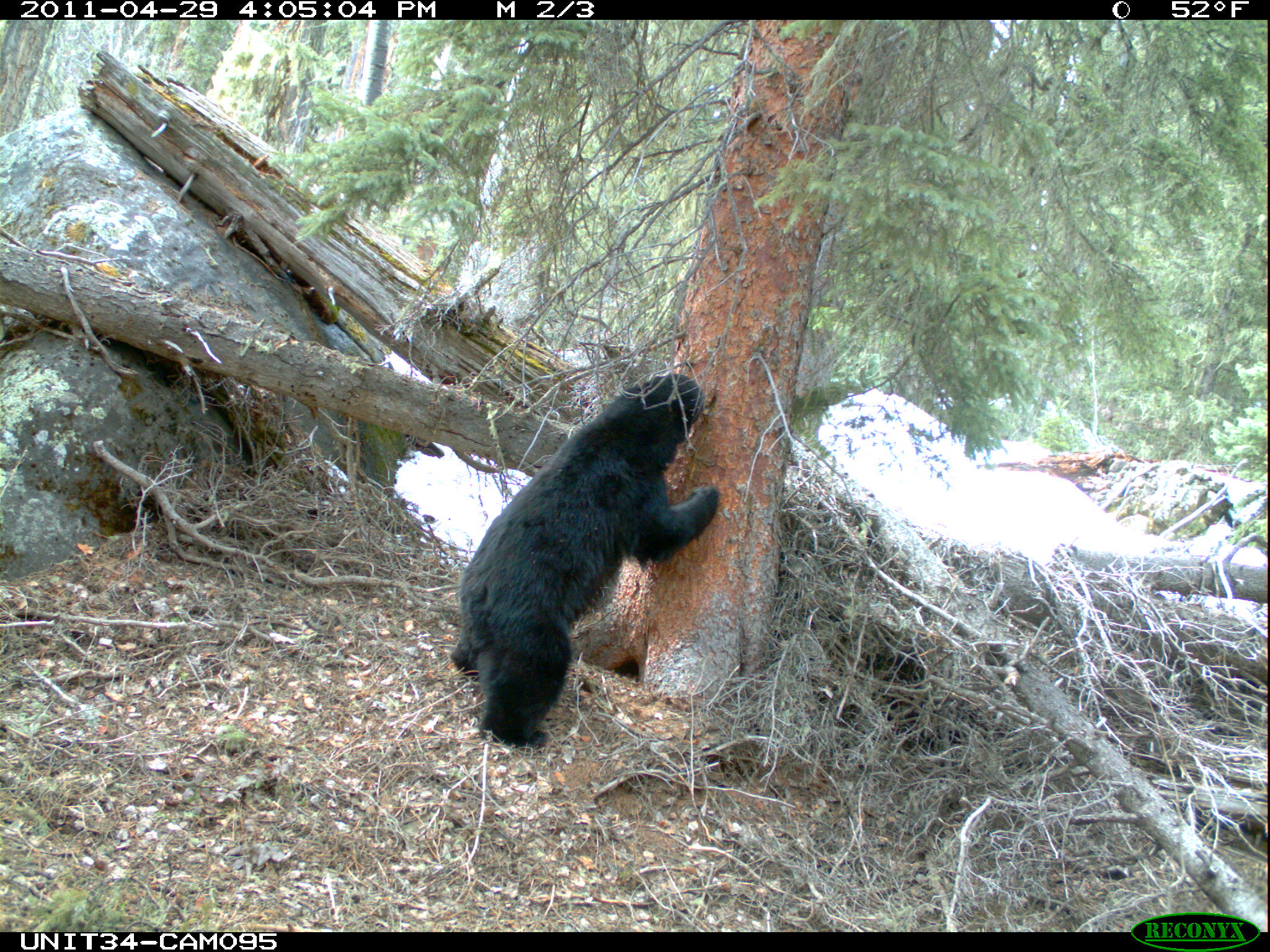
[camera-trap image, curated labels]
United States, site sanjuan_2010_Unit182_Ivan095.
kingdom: Animalia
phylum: Chordata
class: Mammalia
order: Carnivora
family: Ursidae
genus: Ursus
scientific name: Ursus americanus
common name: american black bear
Ursus americanus (american black bear).